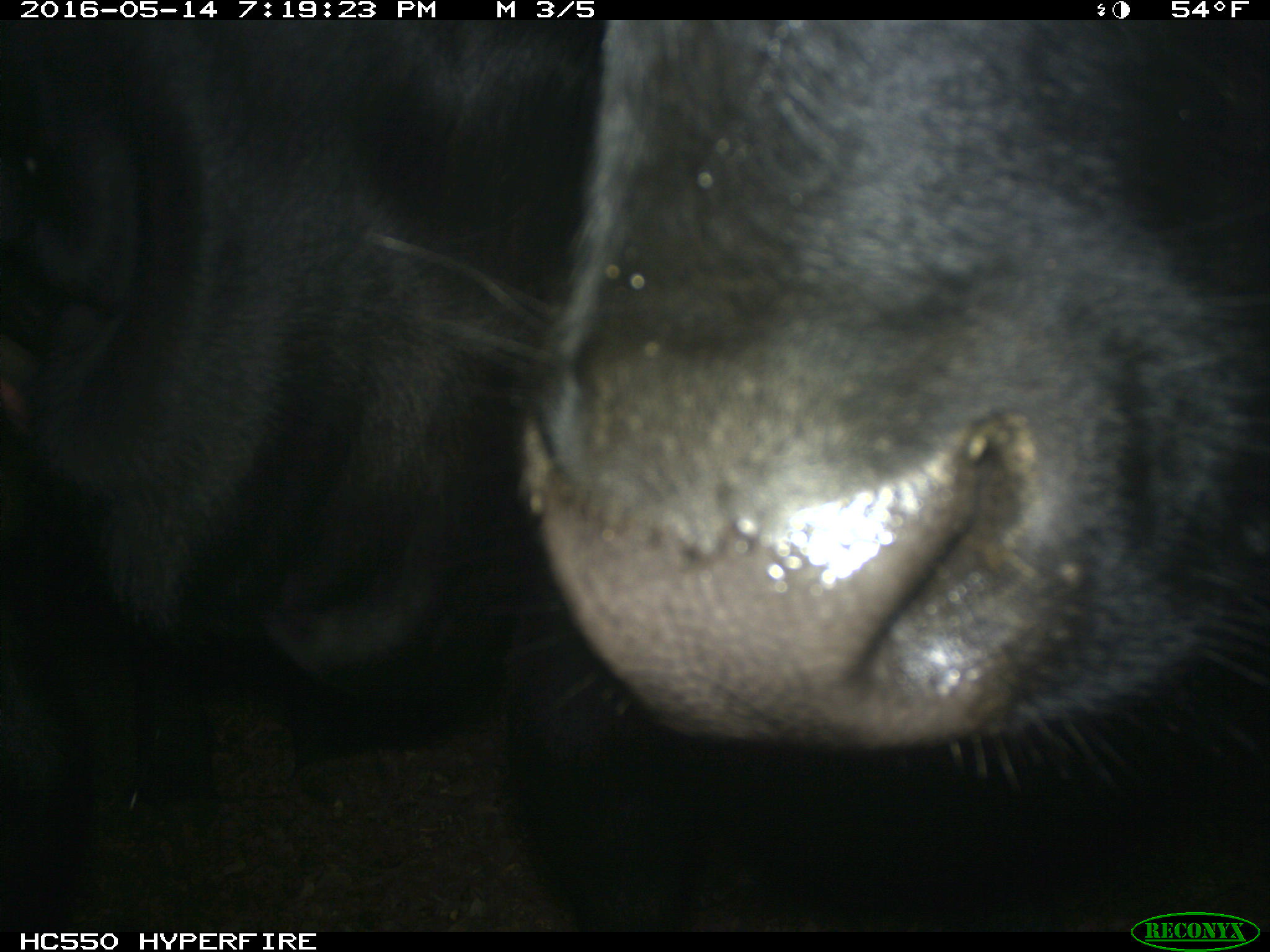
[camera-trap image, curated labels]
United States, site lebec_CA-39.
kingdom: Animalia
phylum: Chordata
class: Mammalia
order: Artiodactyla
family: Bovidae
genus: Bos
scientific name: Bos taurus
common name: domestic cow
Bos taurus (domestic cow).